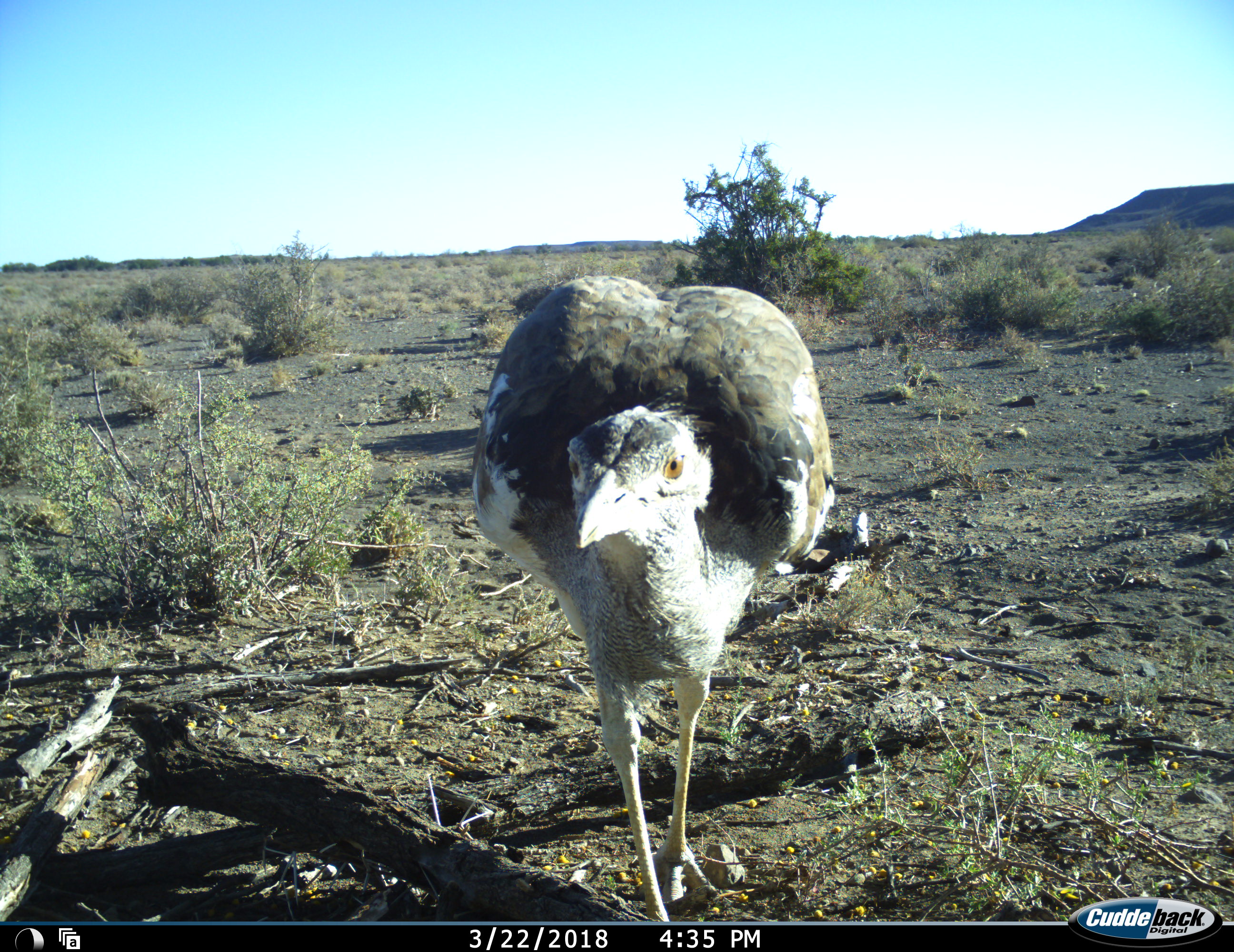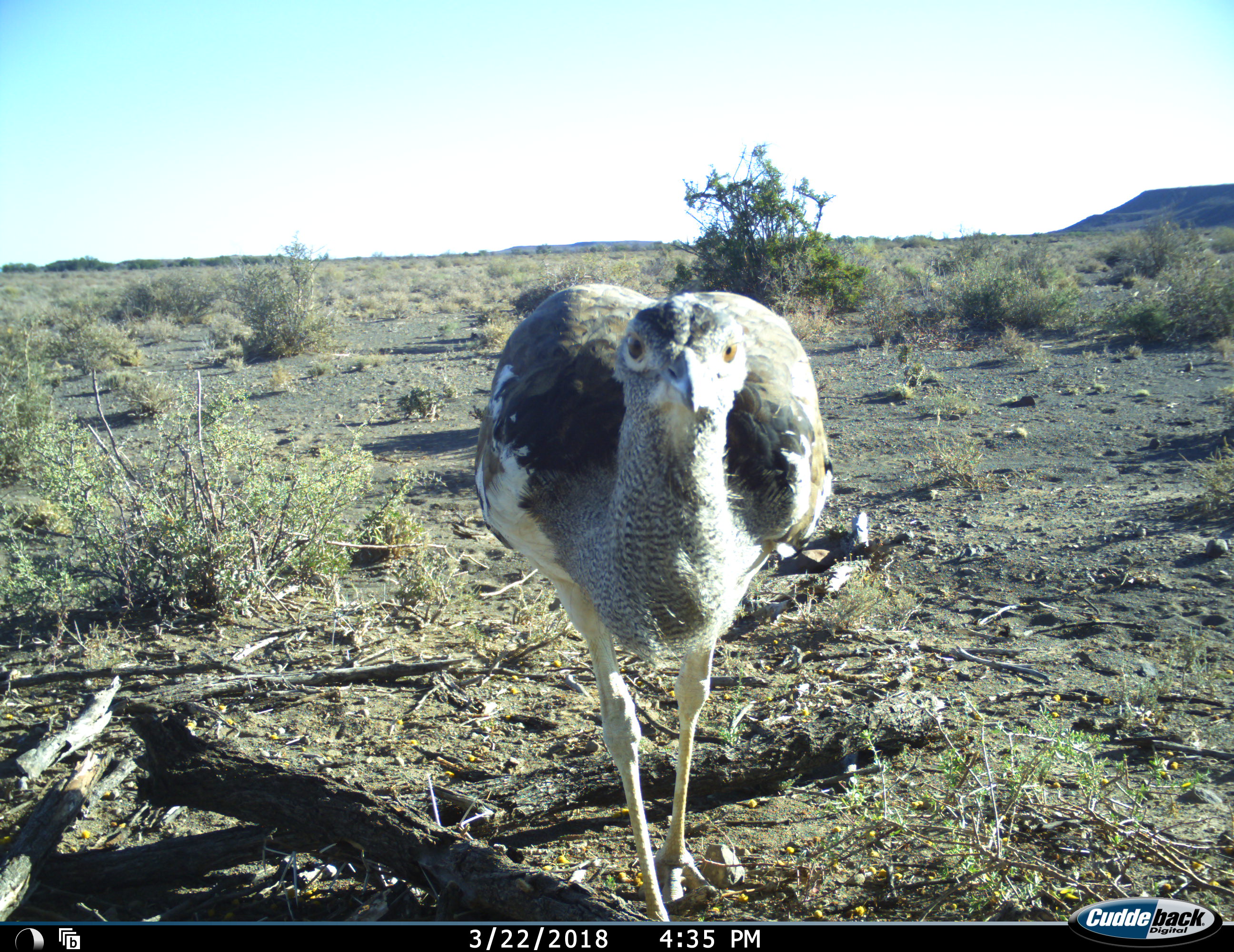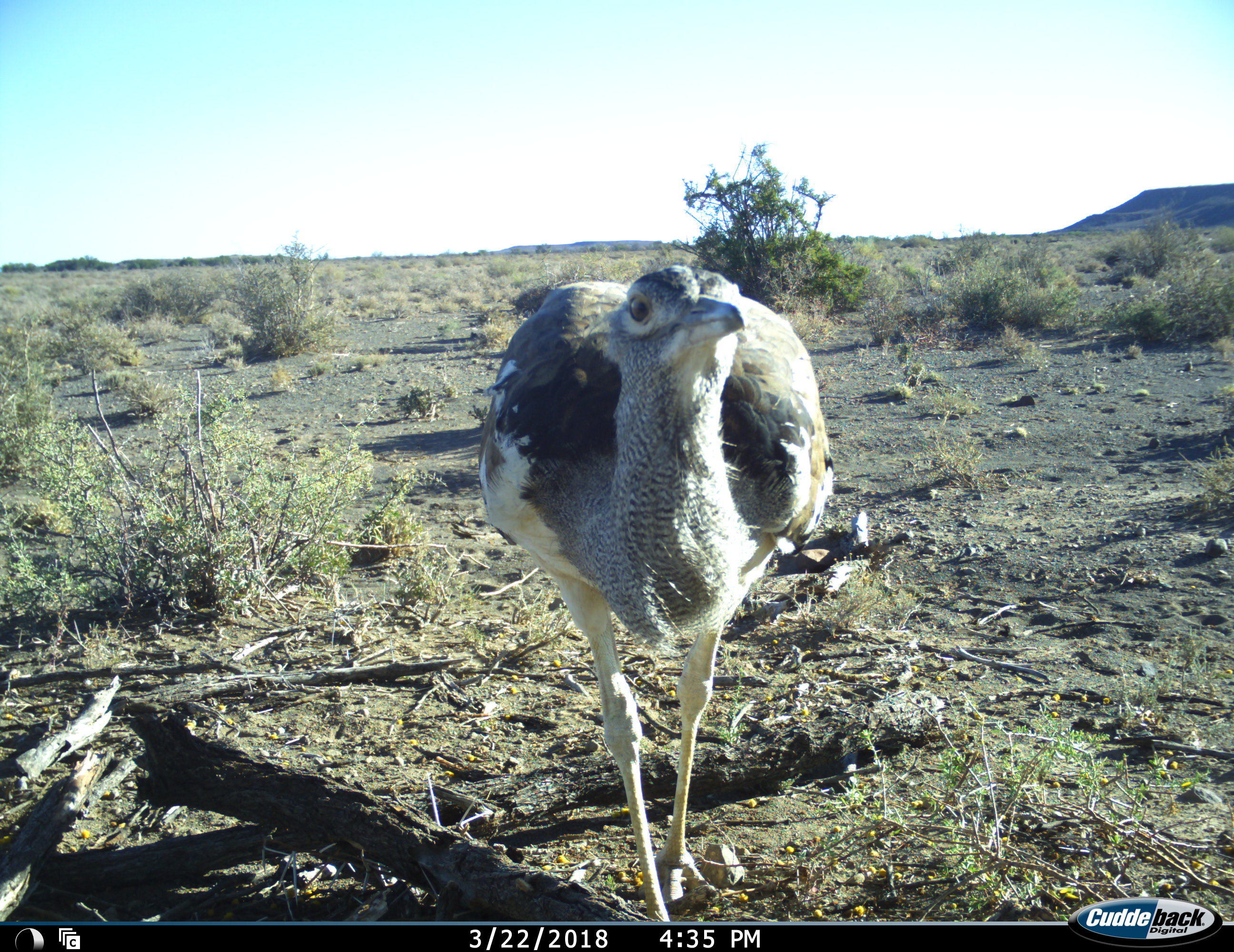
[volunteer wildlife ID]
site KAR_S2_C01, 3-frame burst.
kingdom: Animalia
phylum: Chordata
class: Aves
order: Otidiformes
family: Otididae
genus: Ardeotis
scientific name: Ardeotis kori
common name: kori bustard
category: bustardkori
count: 1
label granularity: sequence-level